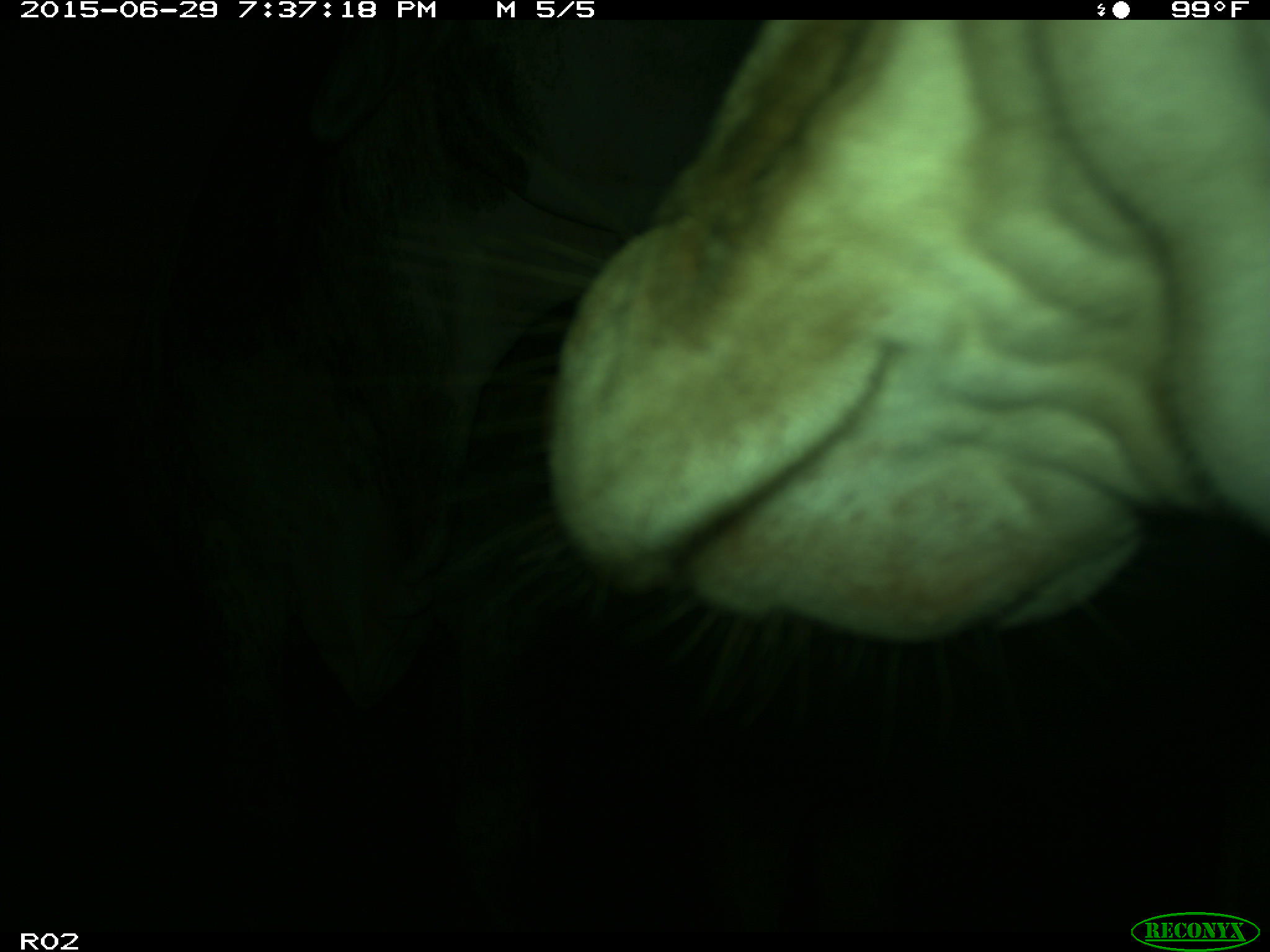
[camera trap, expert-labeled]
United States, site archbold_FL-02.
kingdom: Animalia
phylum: Chordata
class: Mammalia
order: Artiodactyla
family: Bovidae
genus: Bos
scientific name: Bos taurus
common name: domestic cow